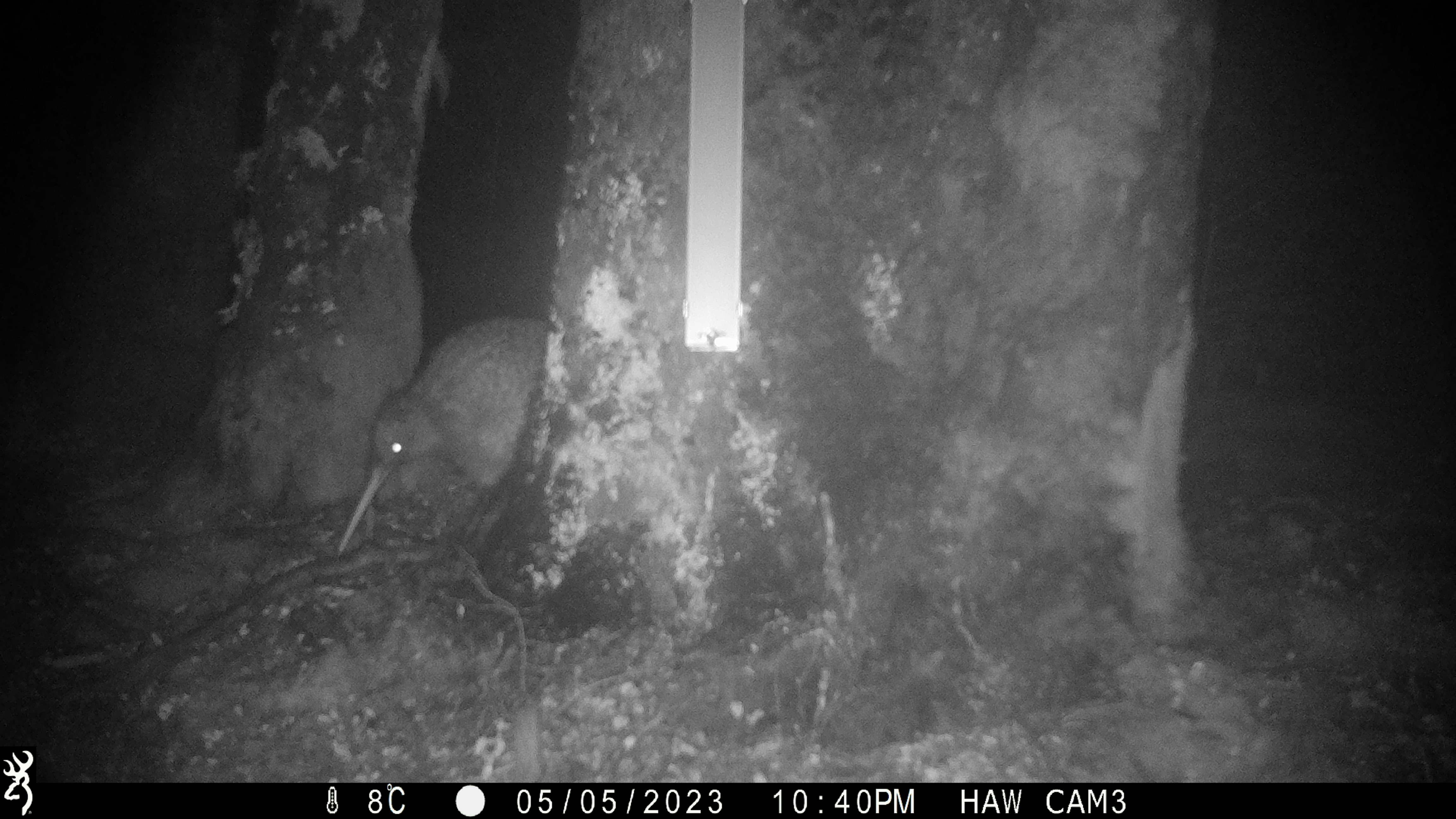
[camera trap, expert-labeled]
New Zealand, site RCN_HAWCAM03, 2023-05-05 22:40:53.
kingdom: Animalia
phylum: Chordata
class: Aves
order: Apterygiformes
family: Apterygidae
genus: Apteryx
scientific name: Apteryx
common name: kiwi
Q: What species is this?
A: Kiwi (Apteryx).